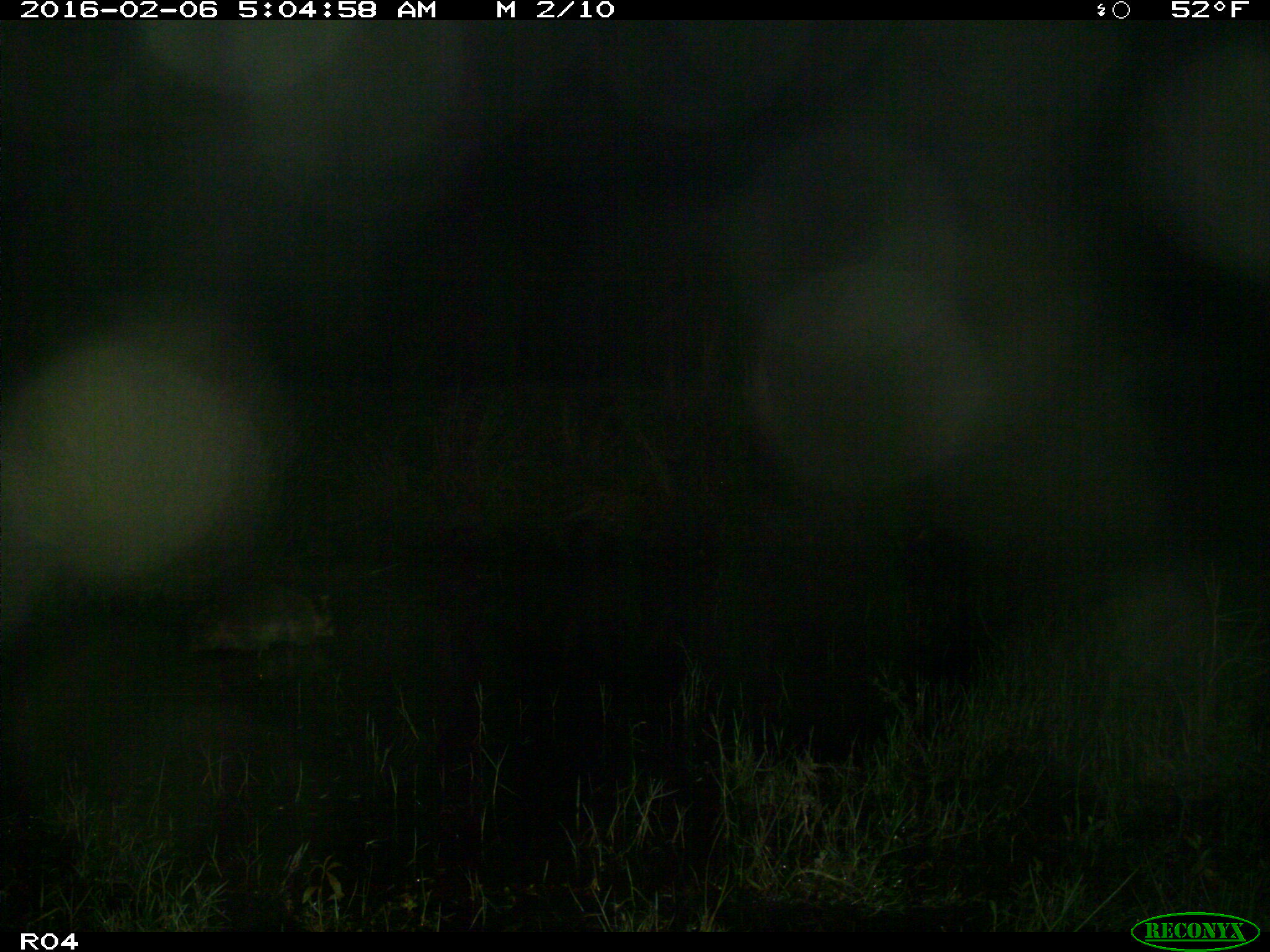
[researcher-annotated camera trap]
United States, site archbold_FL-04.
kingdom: Animalia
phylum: Chordata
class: Mammalia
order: Carnivora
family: Procyonidae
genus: Procyon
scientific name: Procyon lotor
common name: common raccoon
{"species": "Procyon lotor (common raccoon)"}